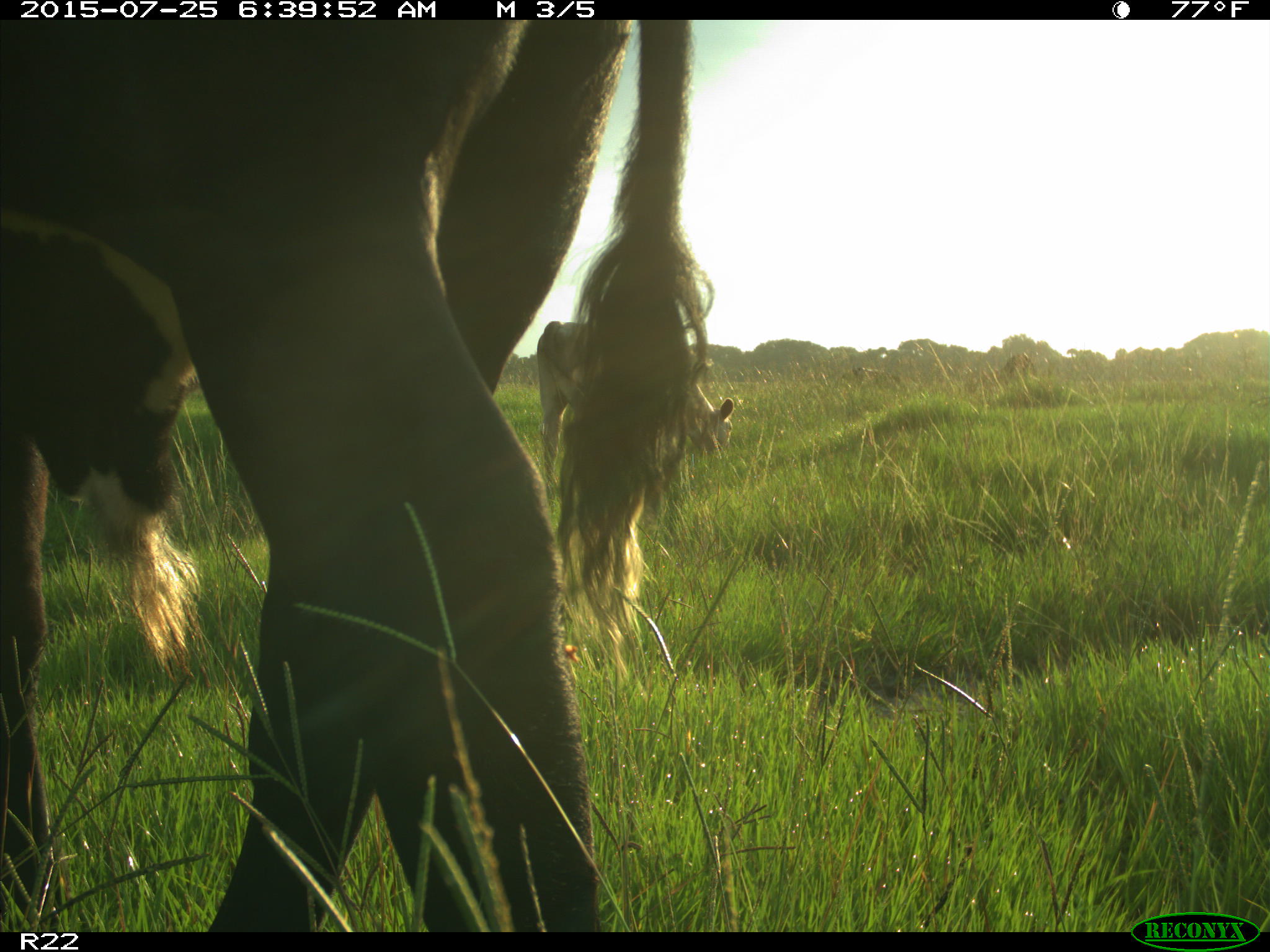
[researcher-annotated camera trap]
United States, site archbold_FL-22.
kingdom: Animalia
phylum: Chordata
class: Mammalia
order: Artiodactyla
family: Bovidae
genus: Bos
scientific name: Bos taurus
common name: domestic cow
Bos taurus (domestic cow).